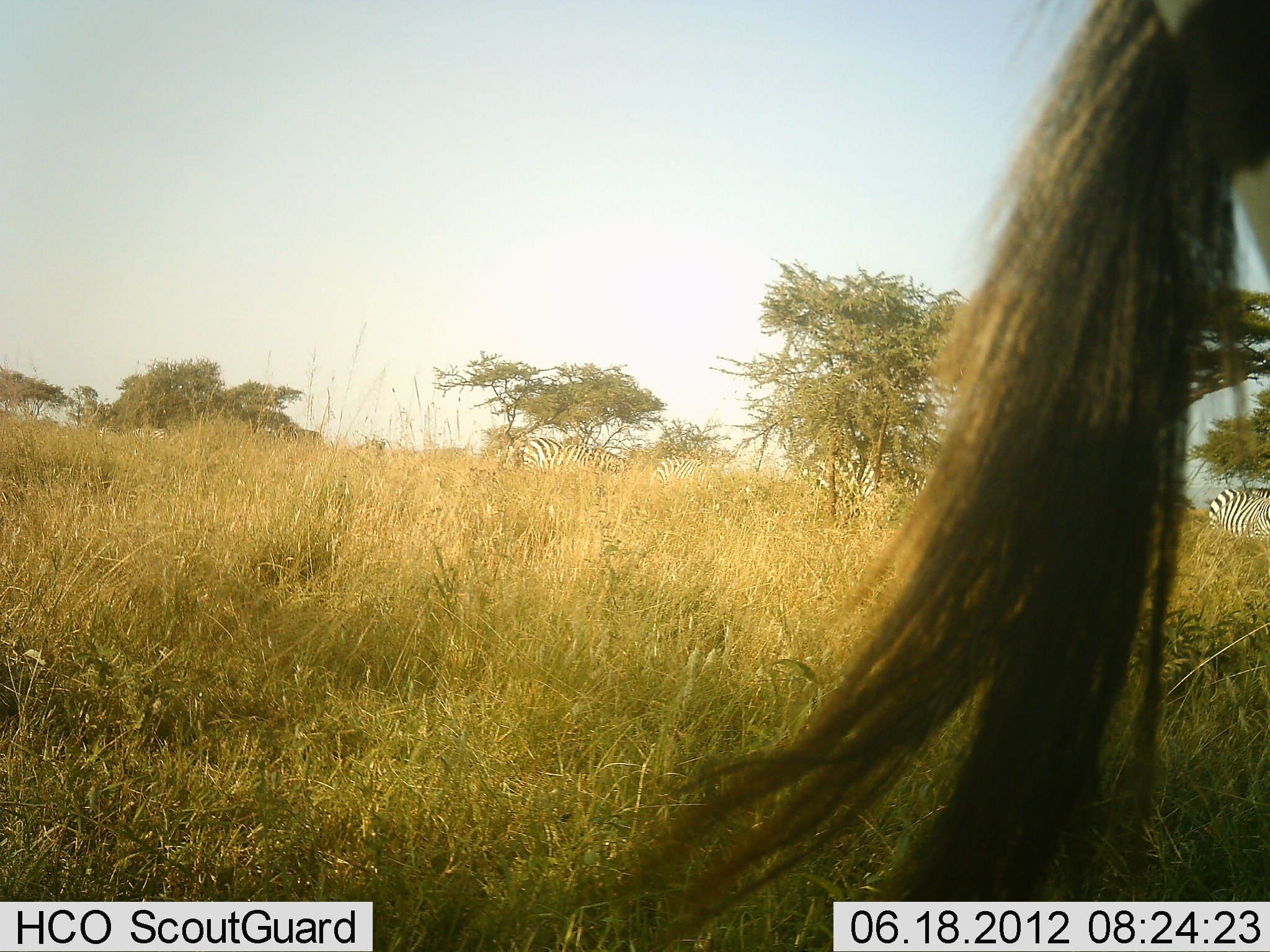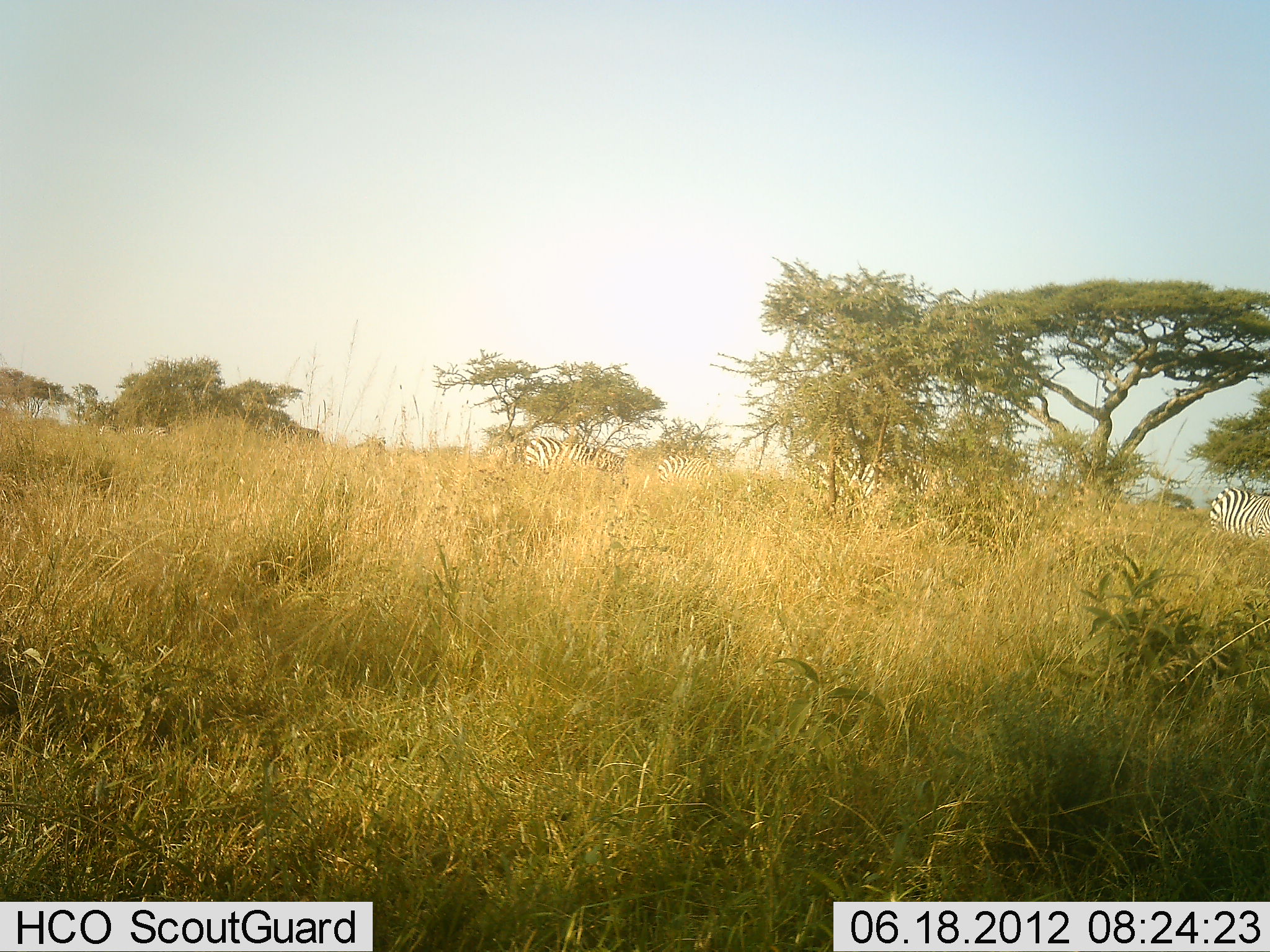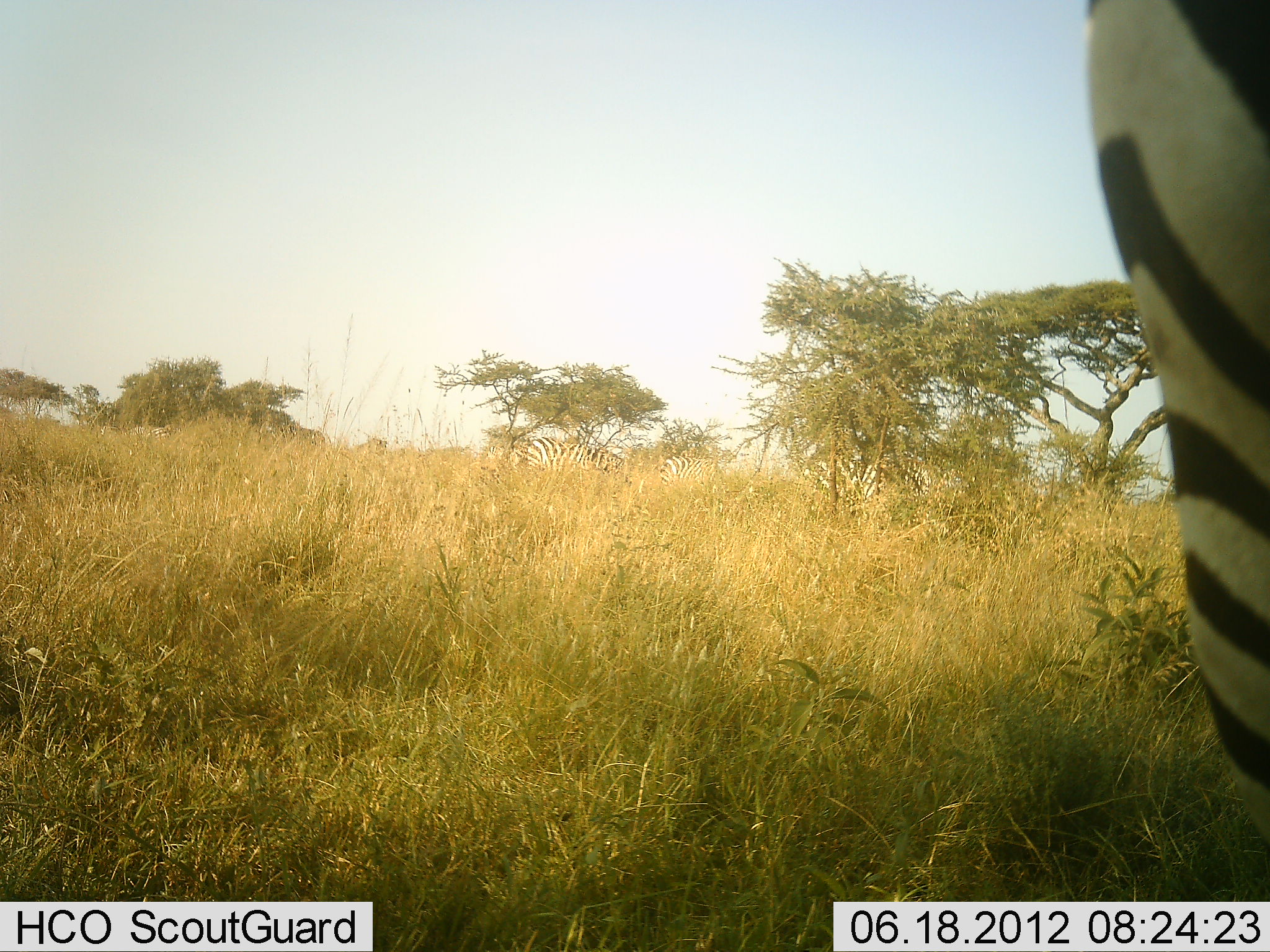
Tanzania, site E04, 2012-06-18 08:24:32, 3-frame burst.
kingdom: Animalia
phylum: Chordata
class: Mammalia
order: Perissodactyla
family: Equidae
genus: Equus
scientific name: Equus quagga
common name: plains zebra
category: zebra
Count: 4.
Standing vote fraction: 80%.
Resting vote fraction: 0%.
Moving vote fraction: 10%.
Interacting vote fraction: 0%.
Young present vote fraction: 0%.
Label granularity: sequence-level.